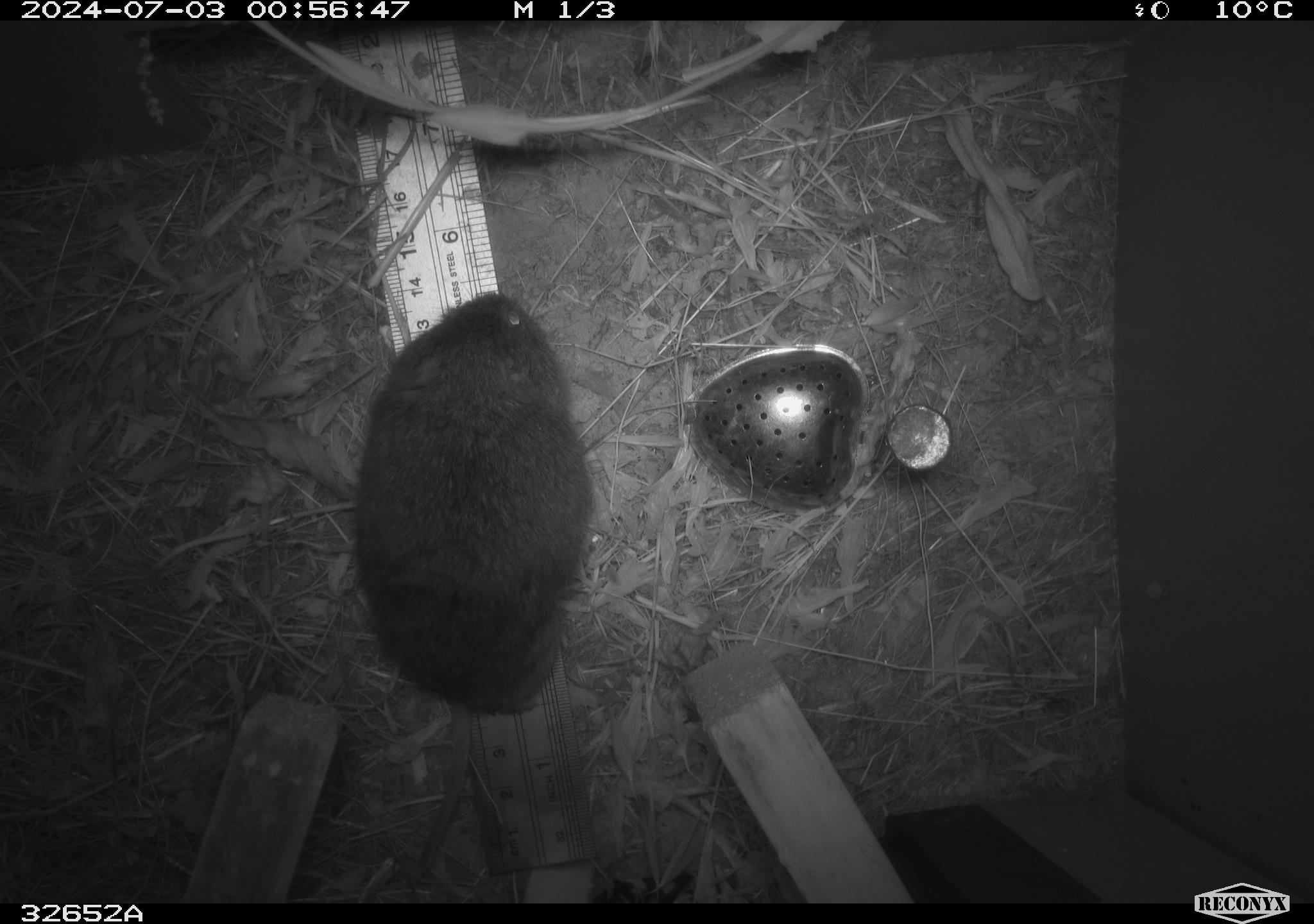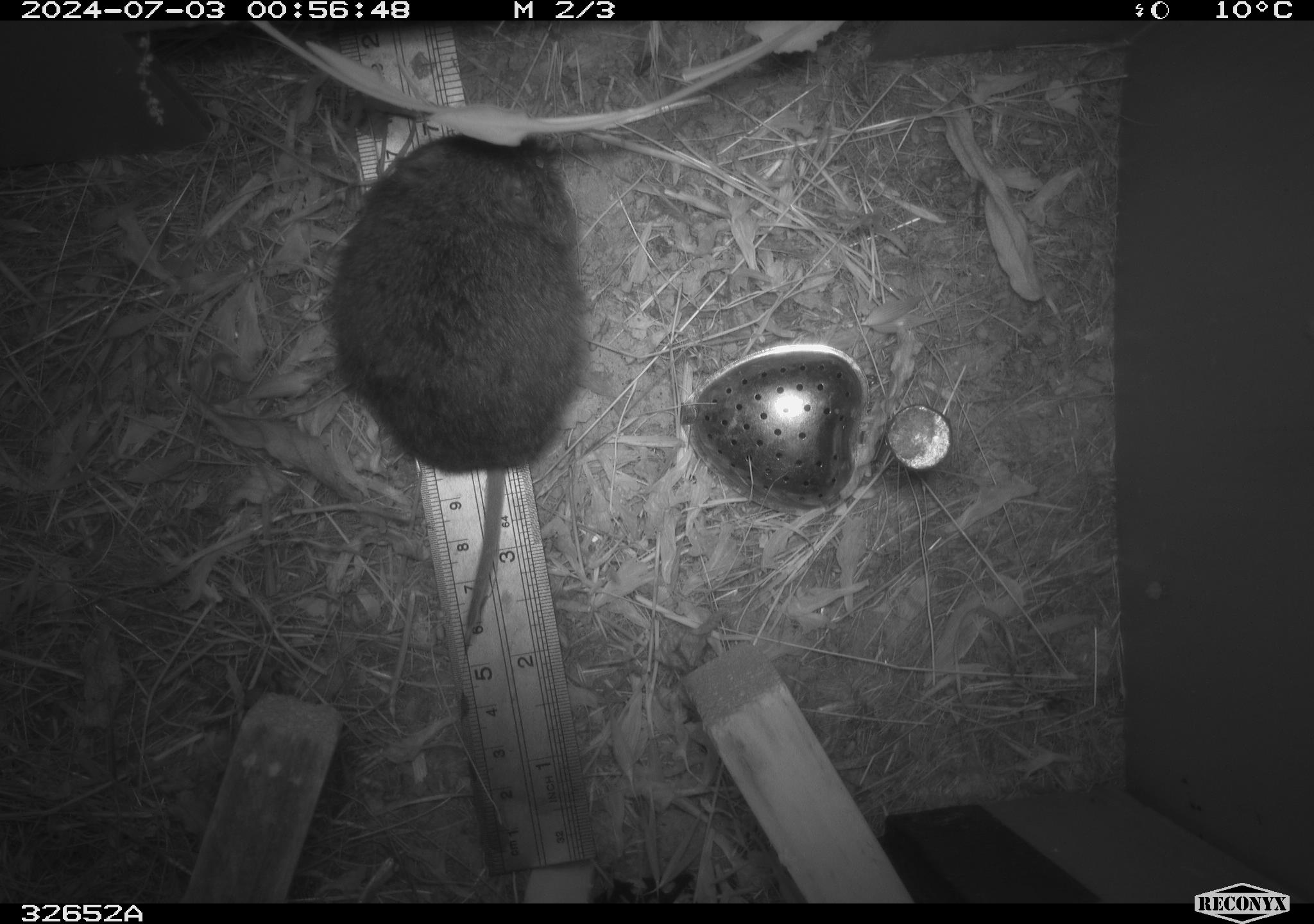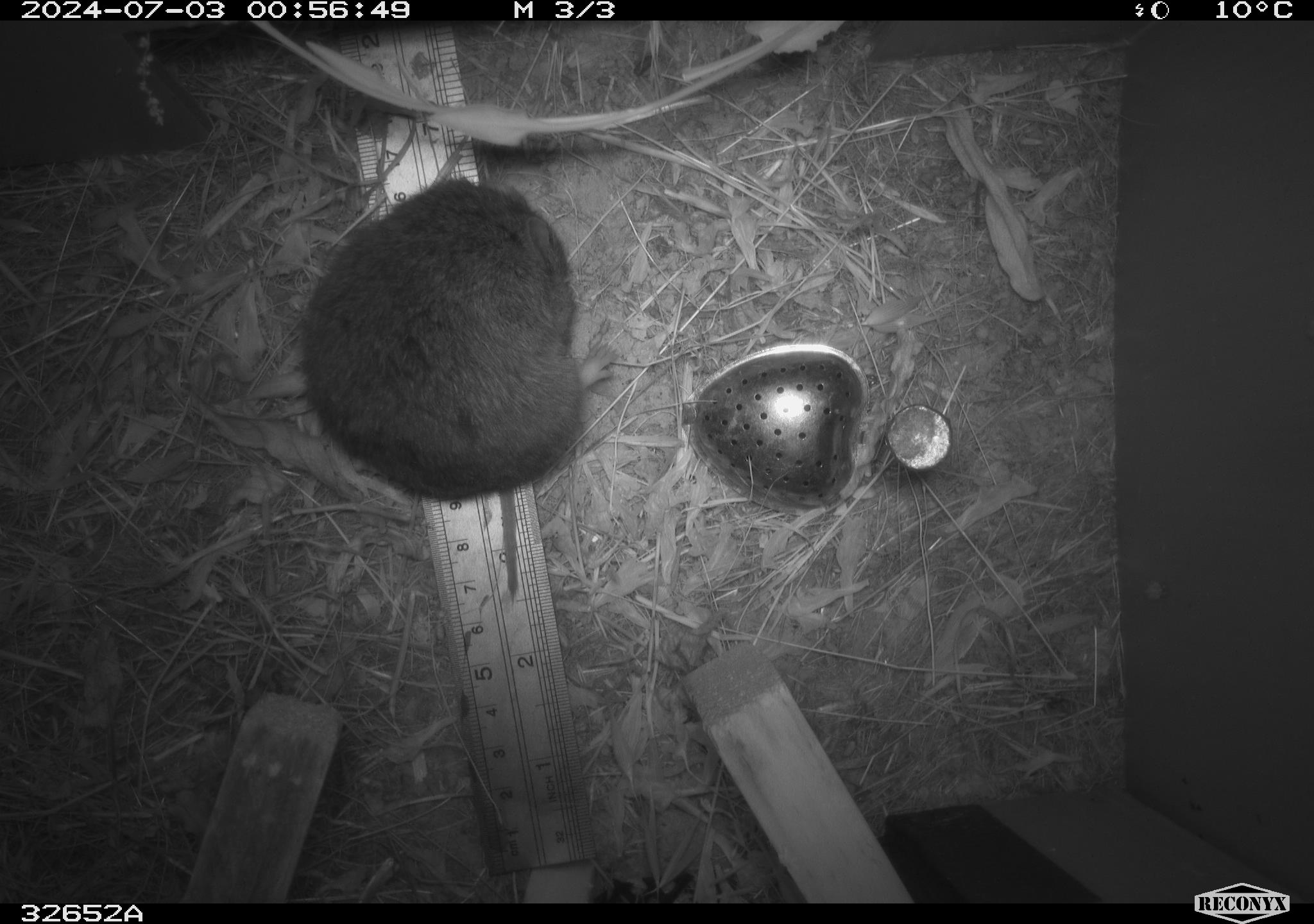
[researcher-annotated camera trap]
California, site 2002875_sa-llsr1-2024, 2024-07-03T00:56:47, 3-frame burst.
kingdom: Animalia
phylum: Chordata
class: Mammalia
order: Rodentia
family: Cricetidae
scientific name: Arvicolinae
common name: voles, lemmings, and muskrats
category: arvicolinae subfamily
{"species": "arvicolinae subfamily (voles, lemmings, and muskrats) (Arvicolinae)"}